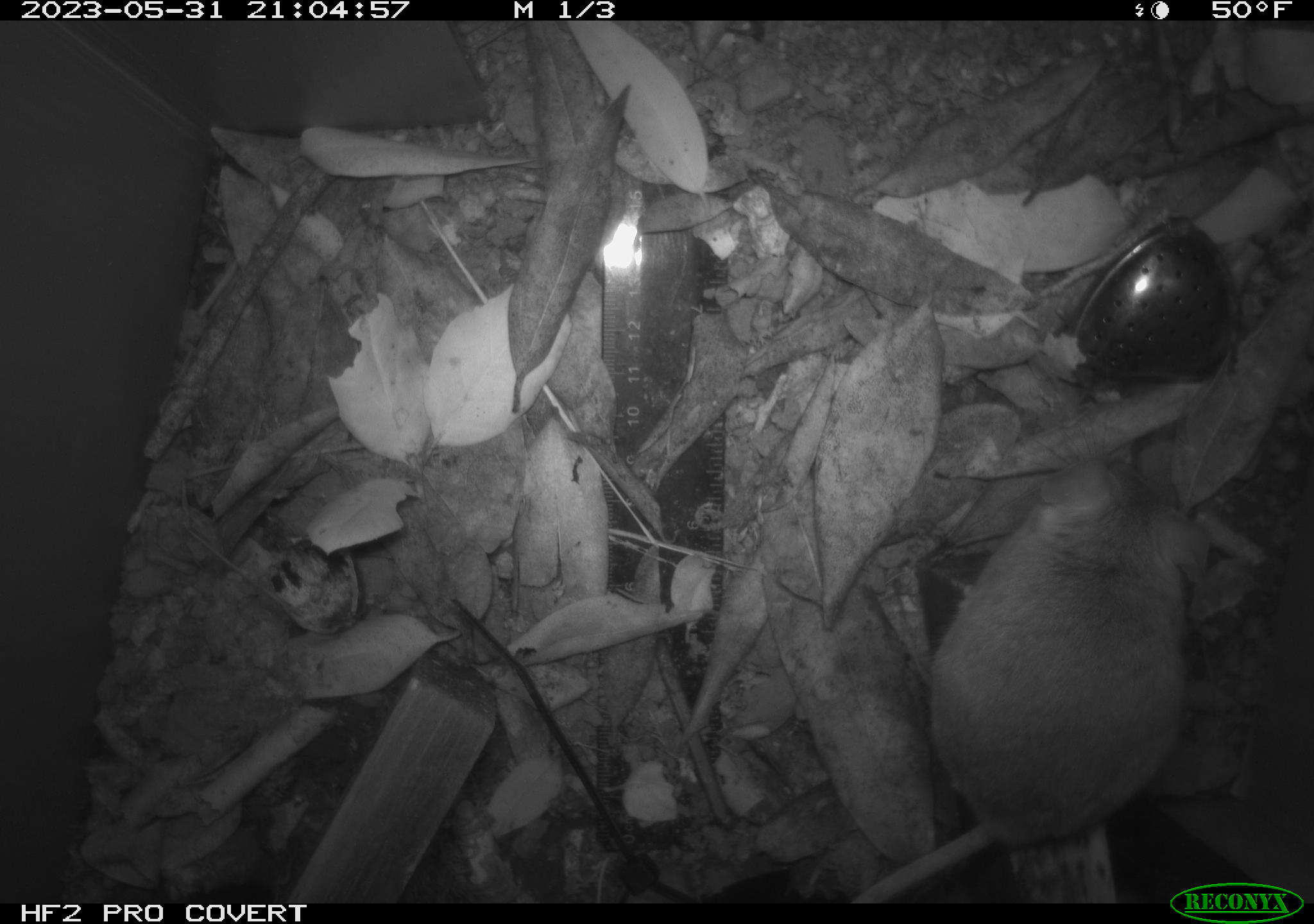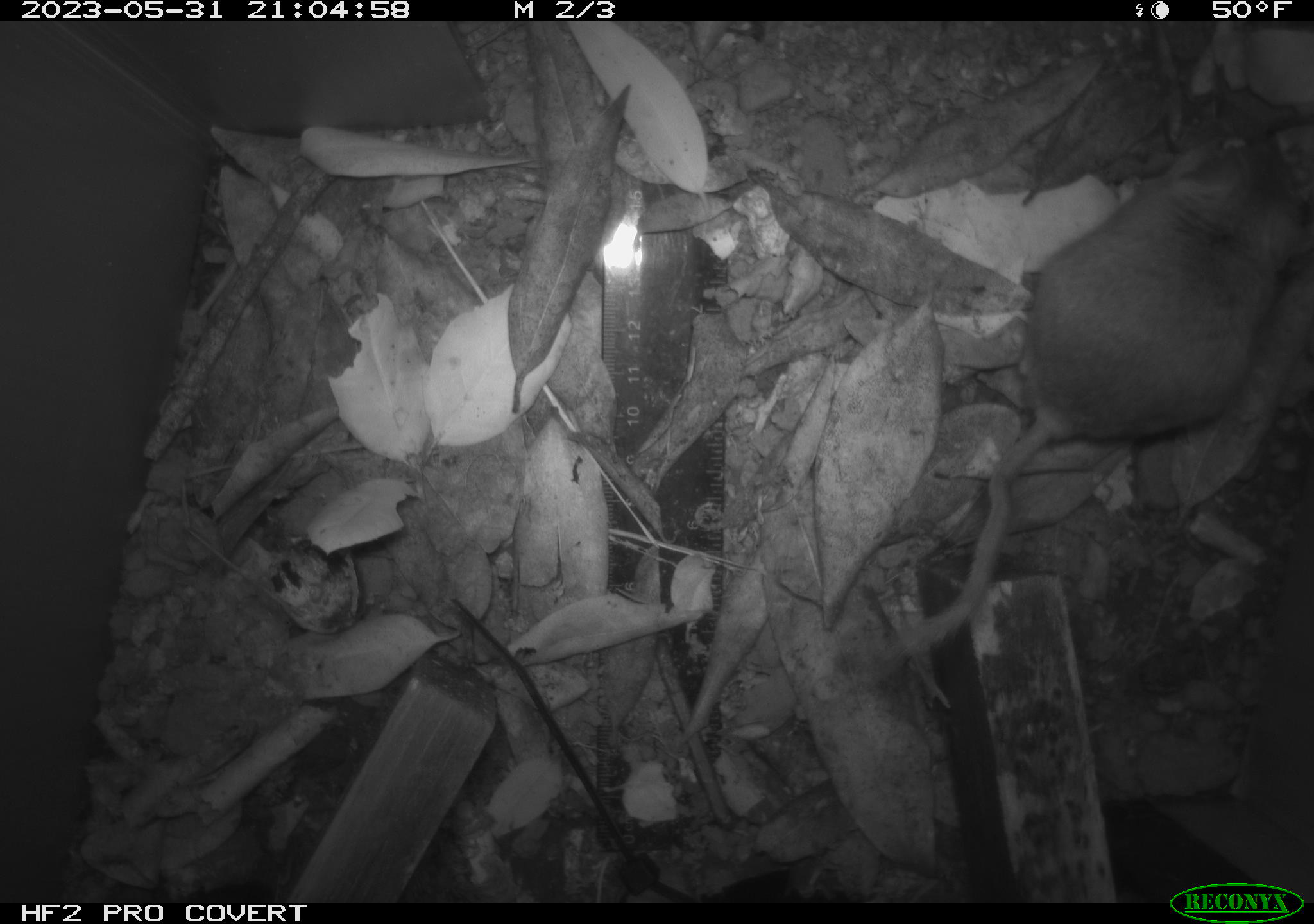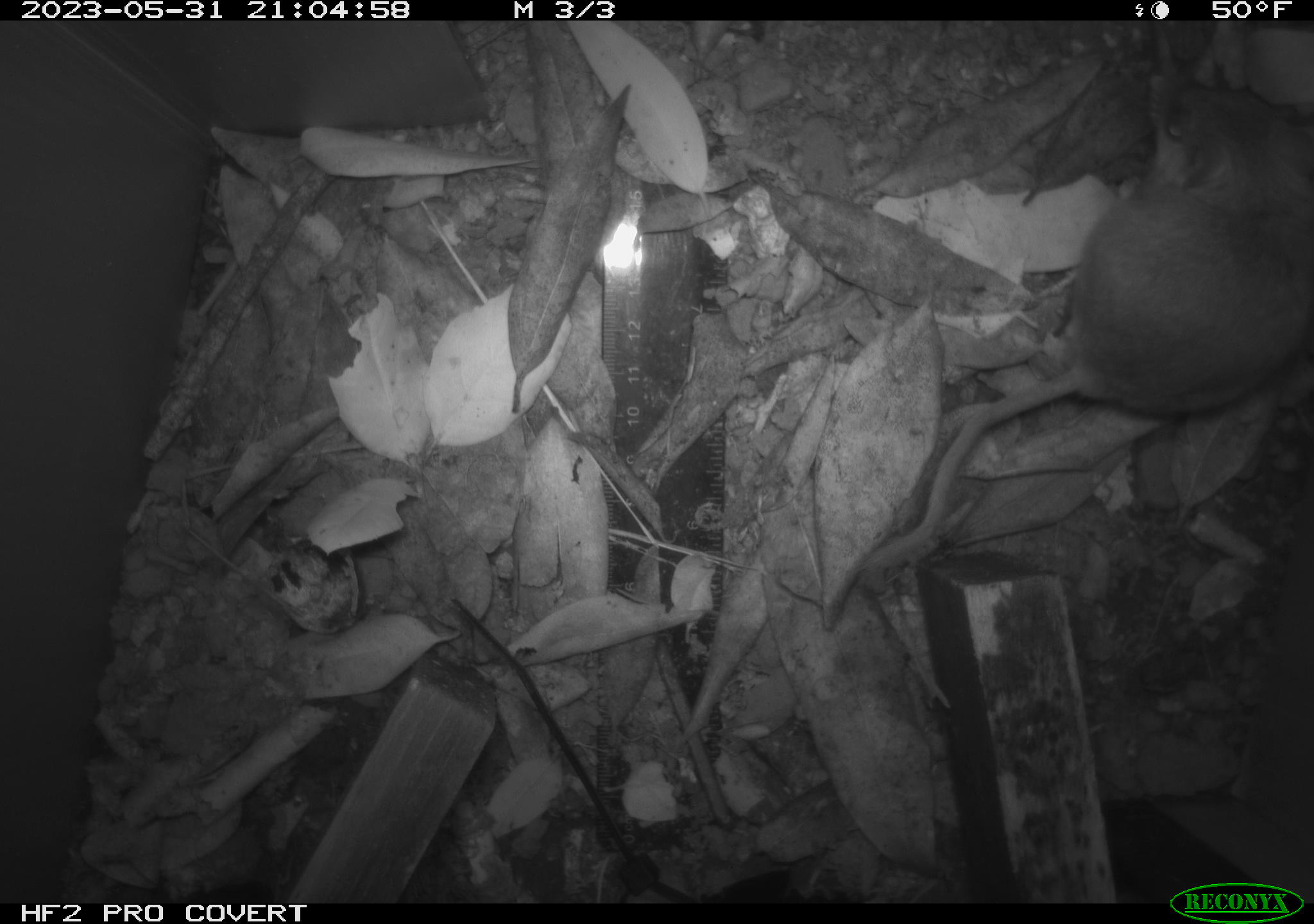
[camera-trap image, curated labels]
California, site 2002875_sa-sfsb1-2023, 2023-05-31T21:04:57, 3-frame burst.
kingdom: Animalia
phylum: Chordata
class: Mammalia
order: Rodentia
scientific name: Rodentia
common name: mouse species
Mouse species (Rodentia).